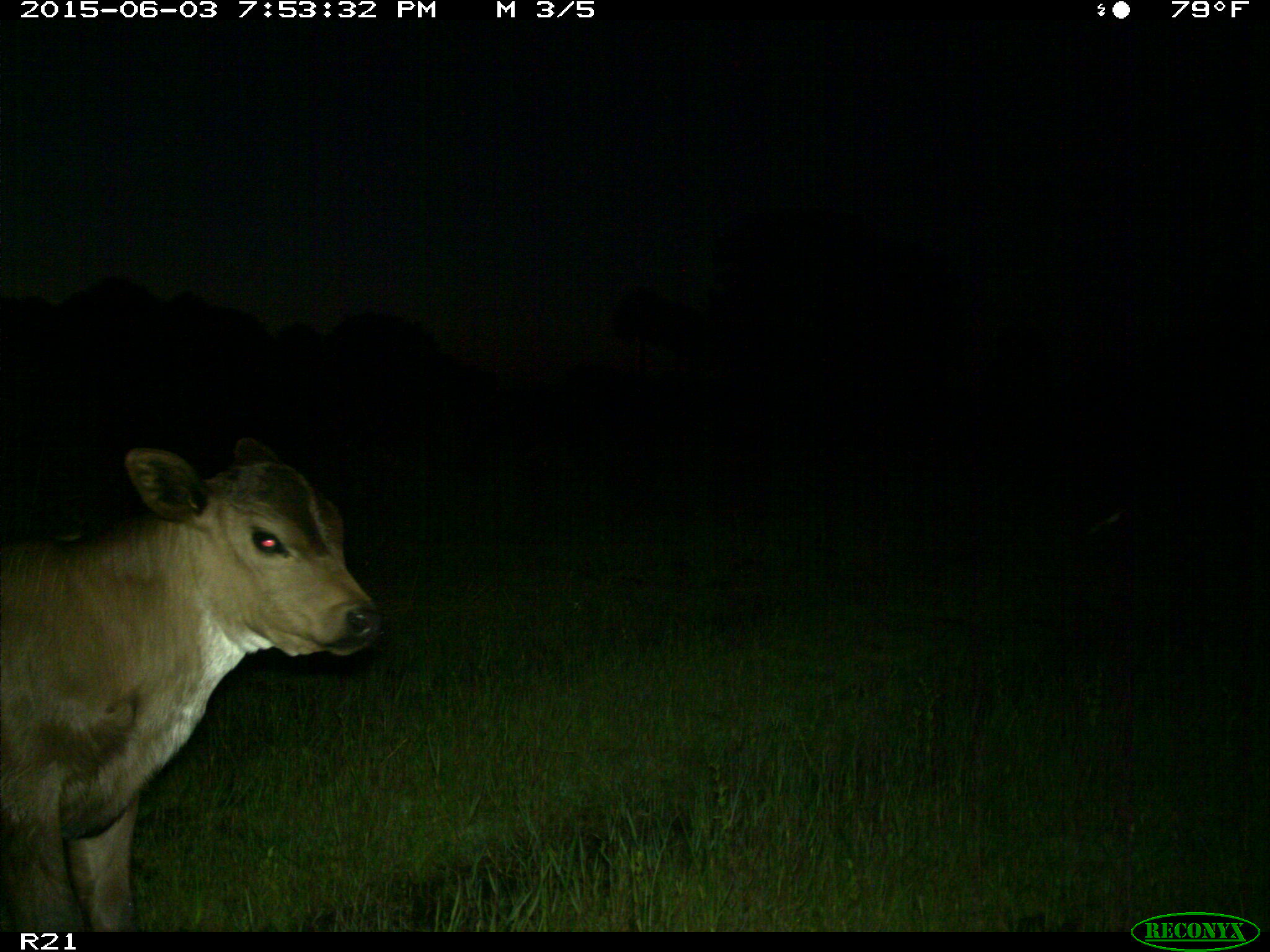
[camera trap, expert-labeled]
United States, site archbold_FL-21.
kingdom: Animalia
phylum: Chordata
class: Mammalia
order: Artiodactyla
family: Bovidae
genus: Bos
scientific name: Bos taurus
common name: domestic cow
Bos taurus (domestic cow).